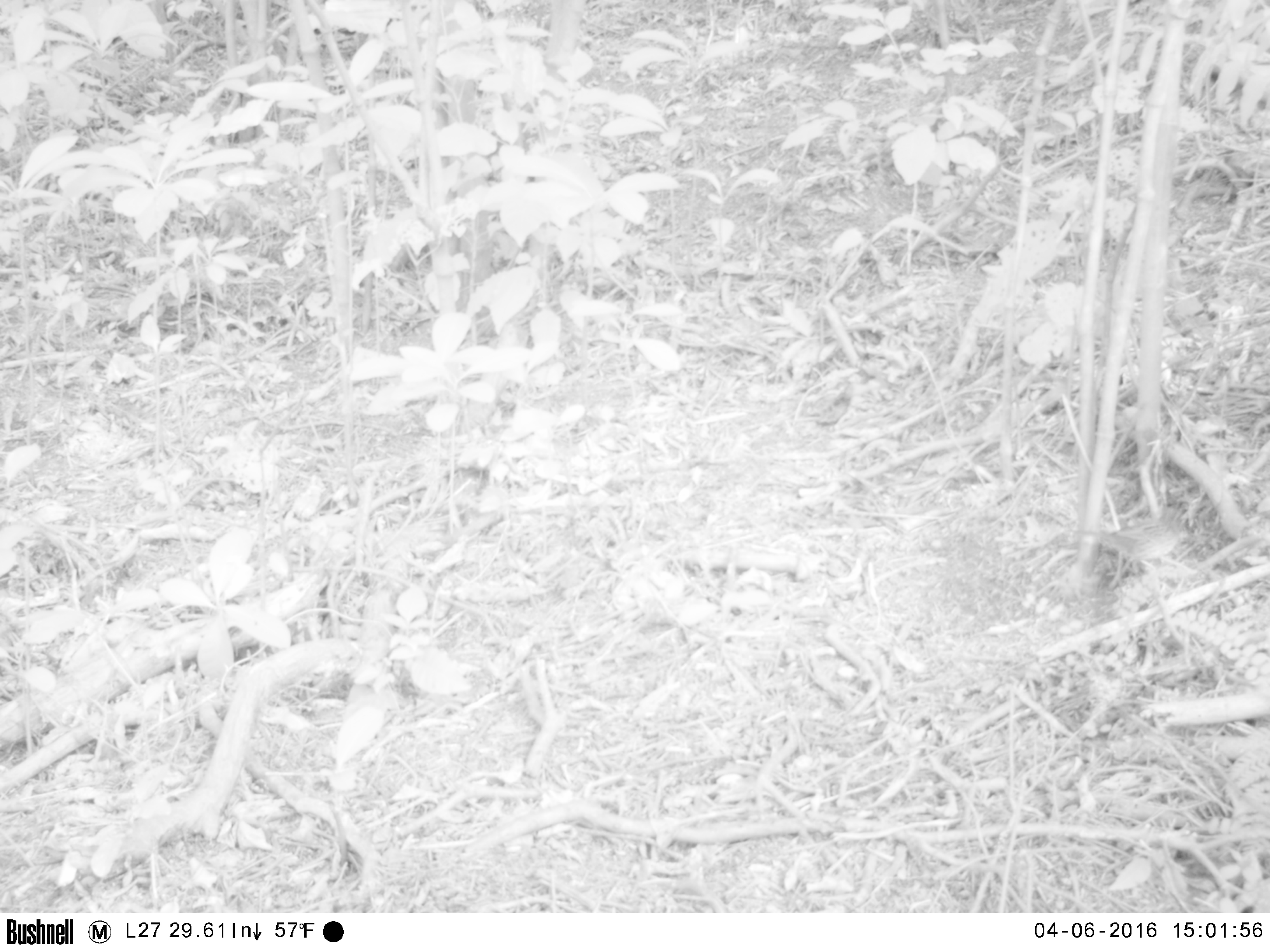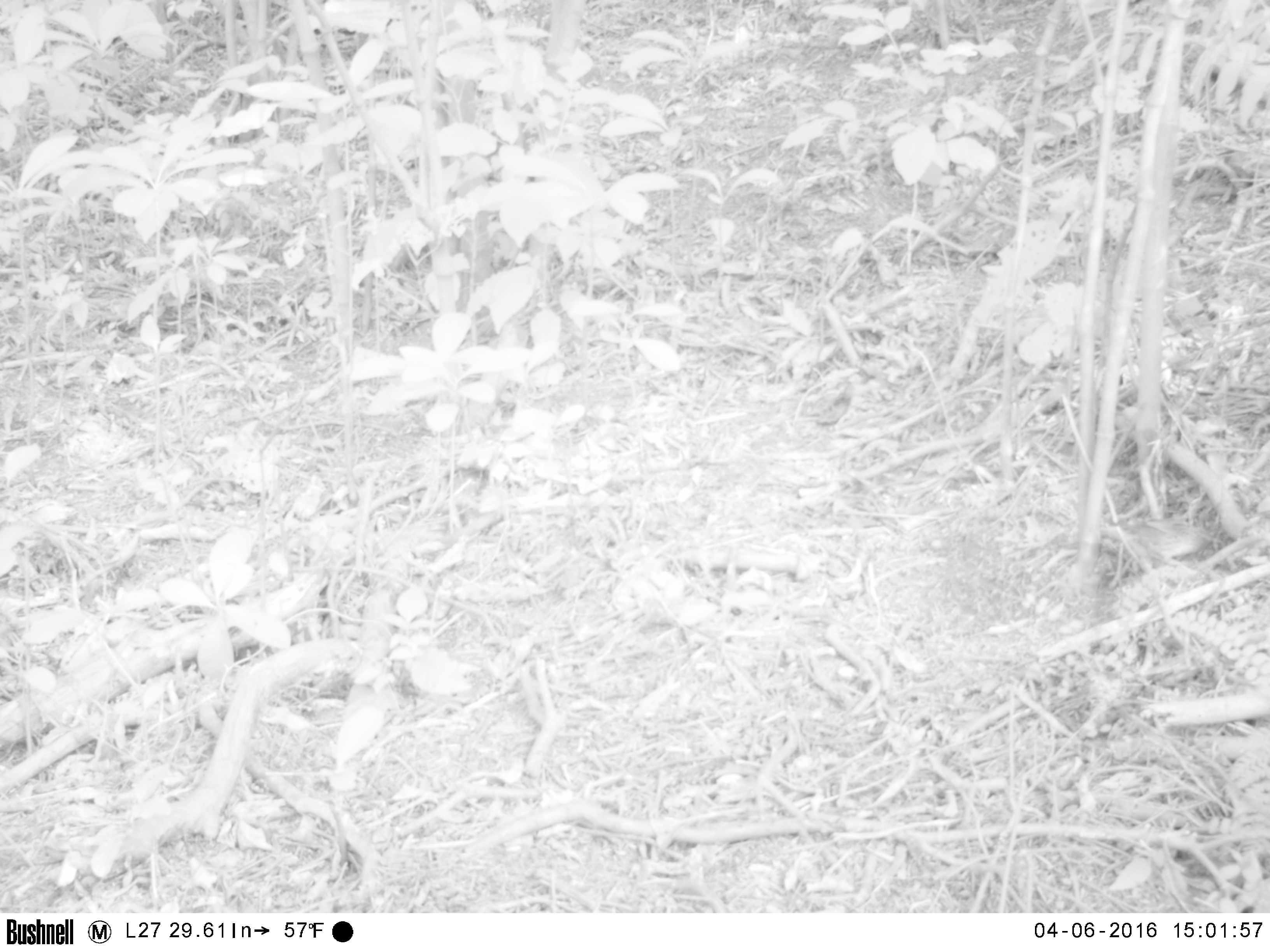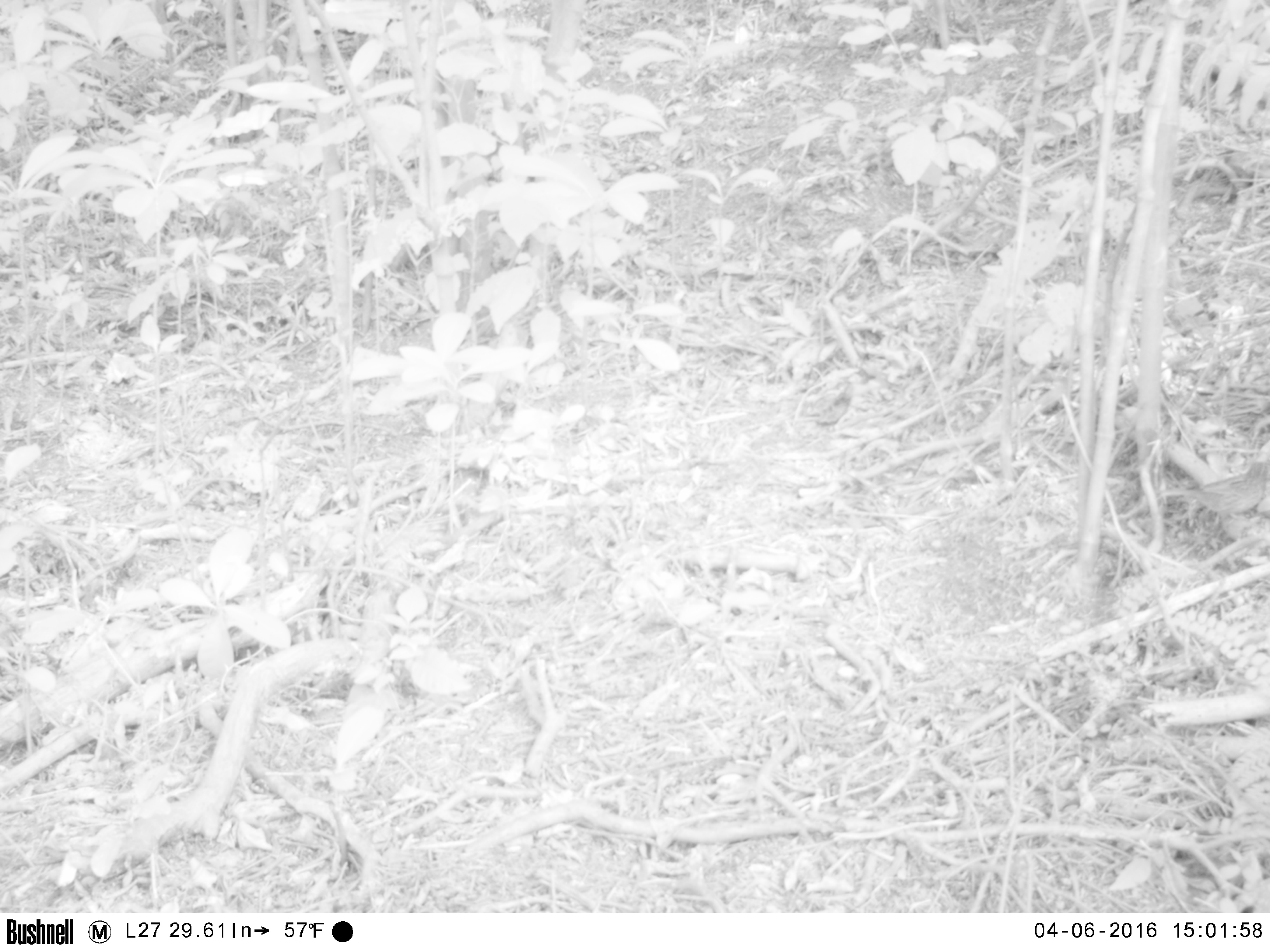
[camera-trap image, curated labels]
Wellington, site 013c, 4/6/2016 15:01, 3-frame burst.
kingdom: Animalia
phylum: Chordata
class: Aves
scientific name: Aves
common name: bird